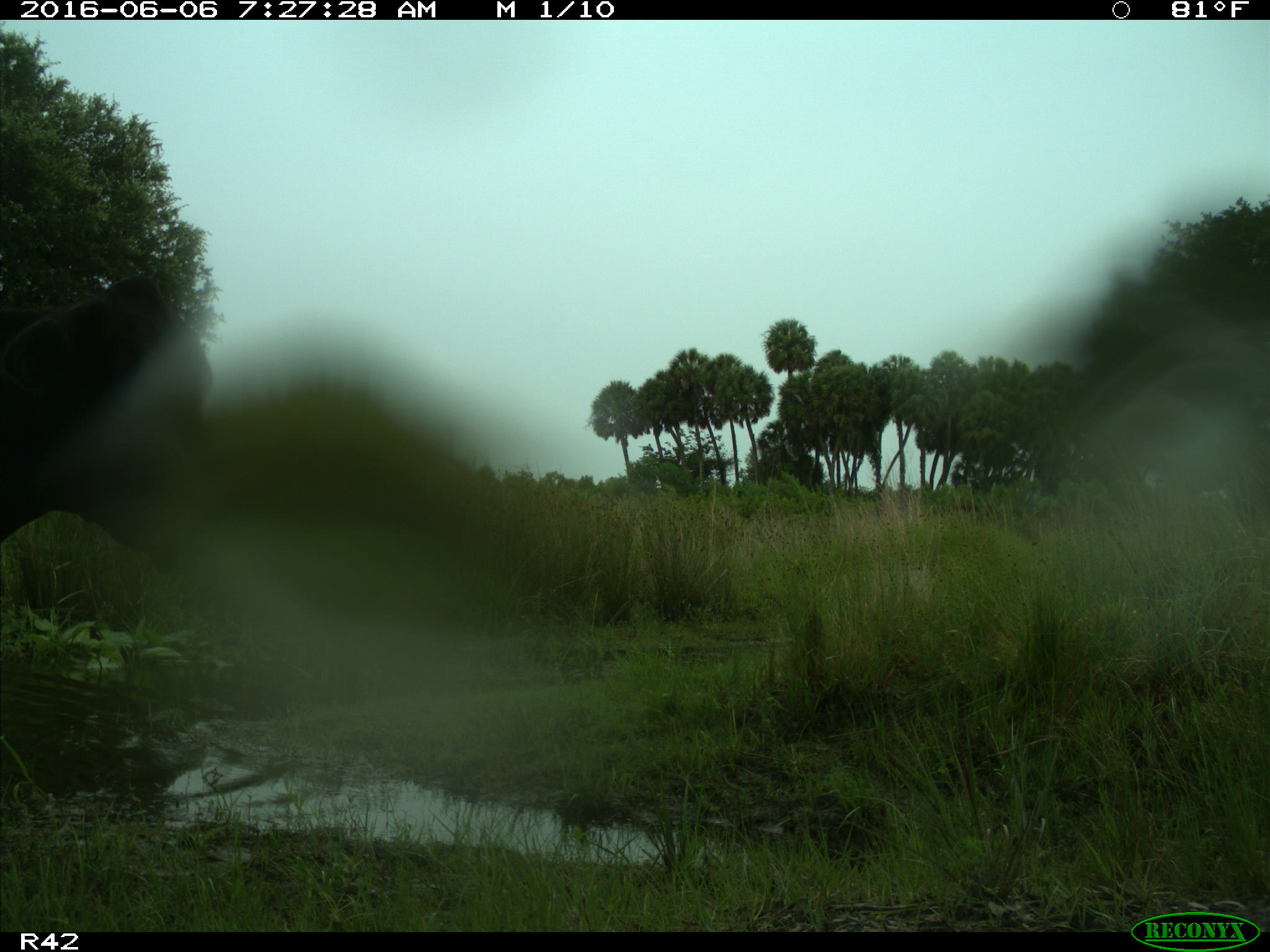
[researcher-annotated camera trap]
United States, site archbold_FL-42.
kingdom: Animalia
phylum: Chordata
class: Mammalia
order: Artiodactyla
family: Bovidae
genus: Bos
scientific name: Bos taurus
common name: domestic cow